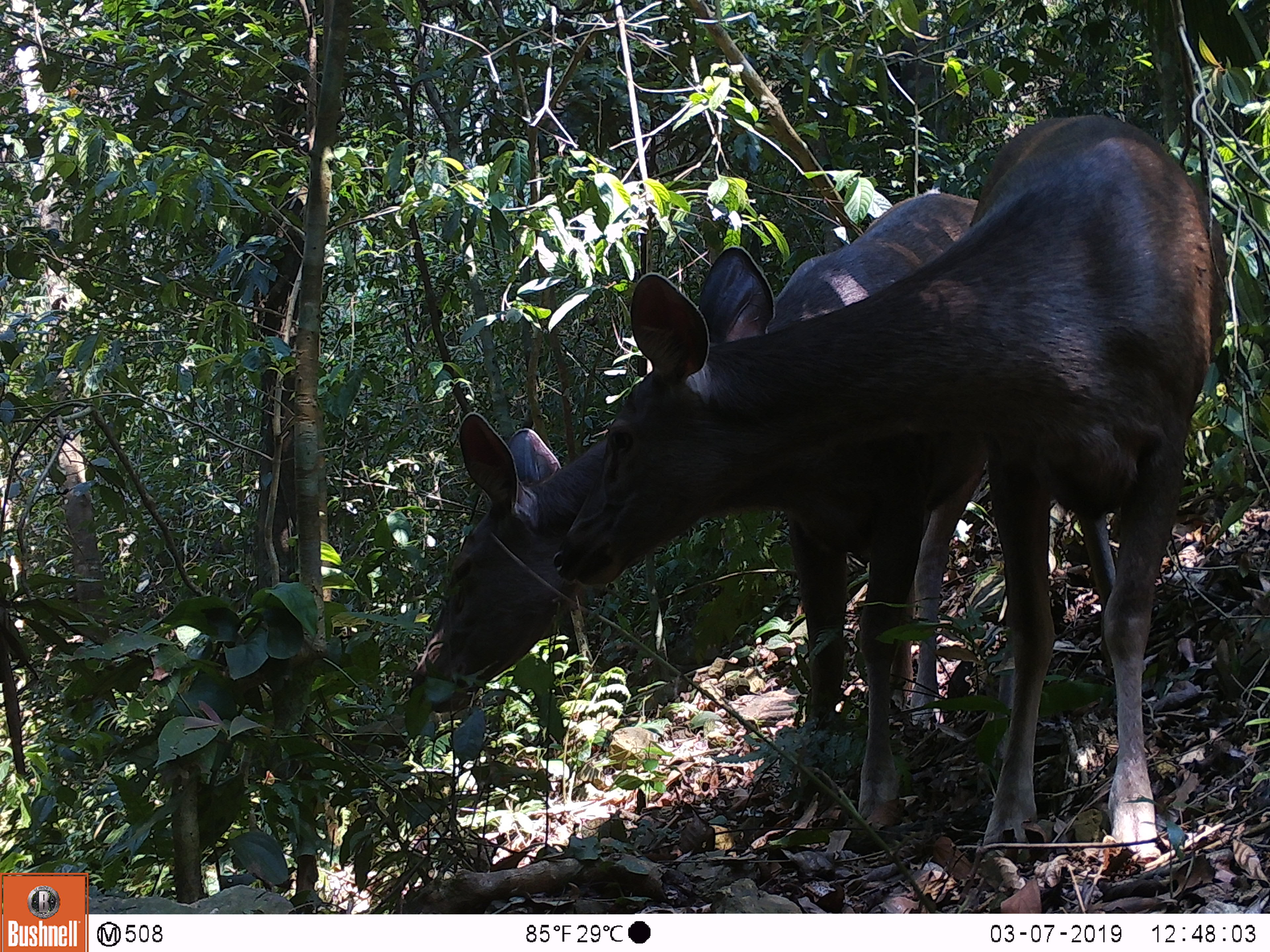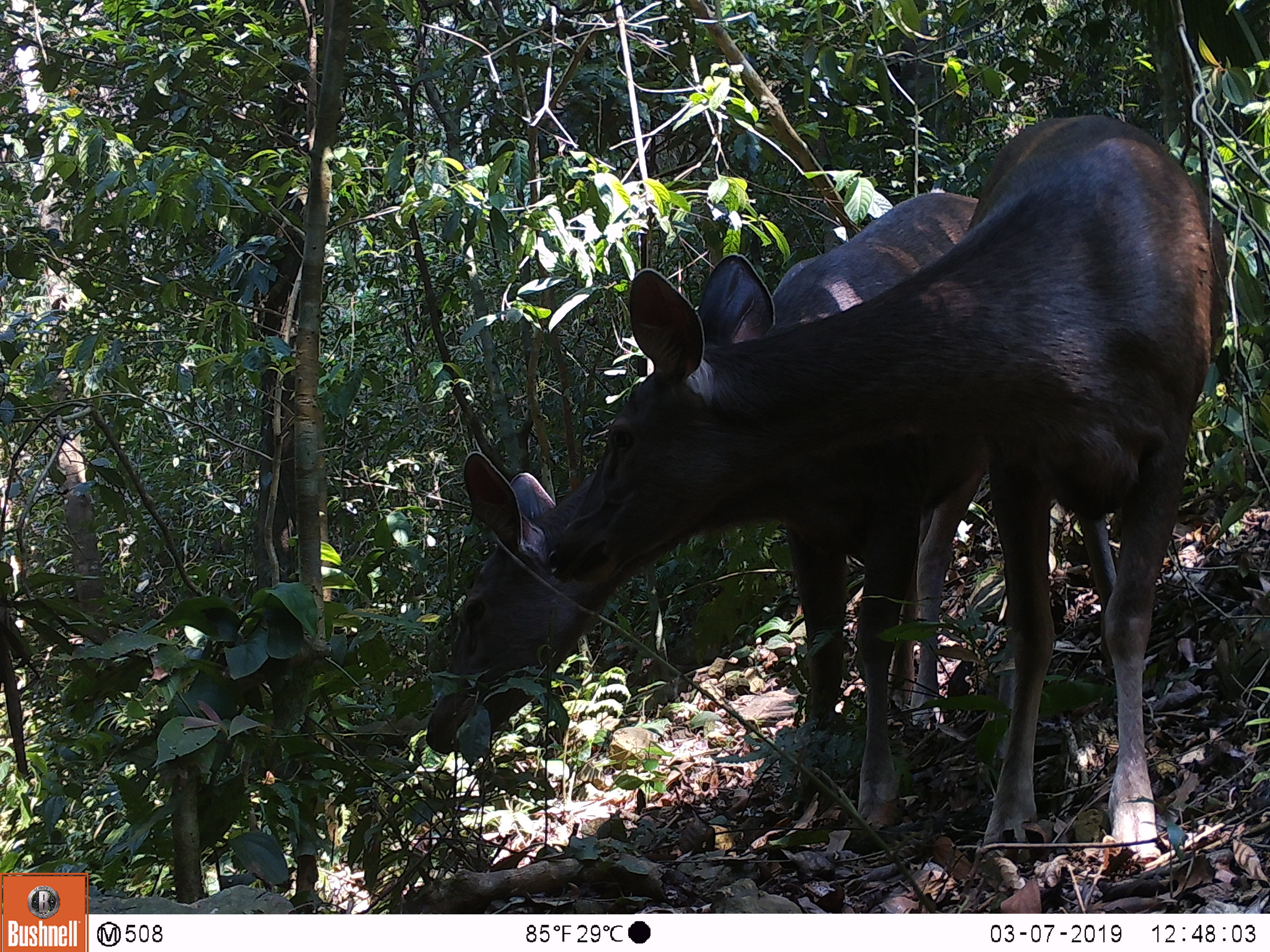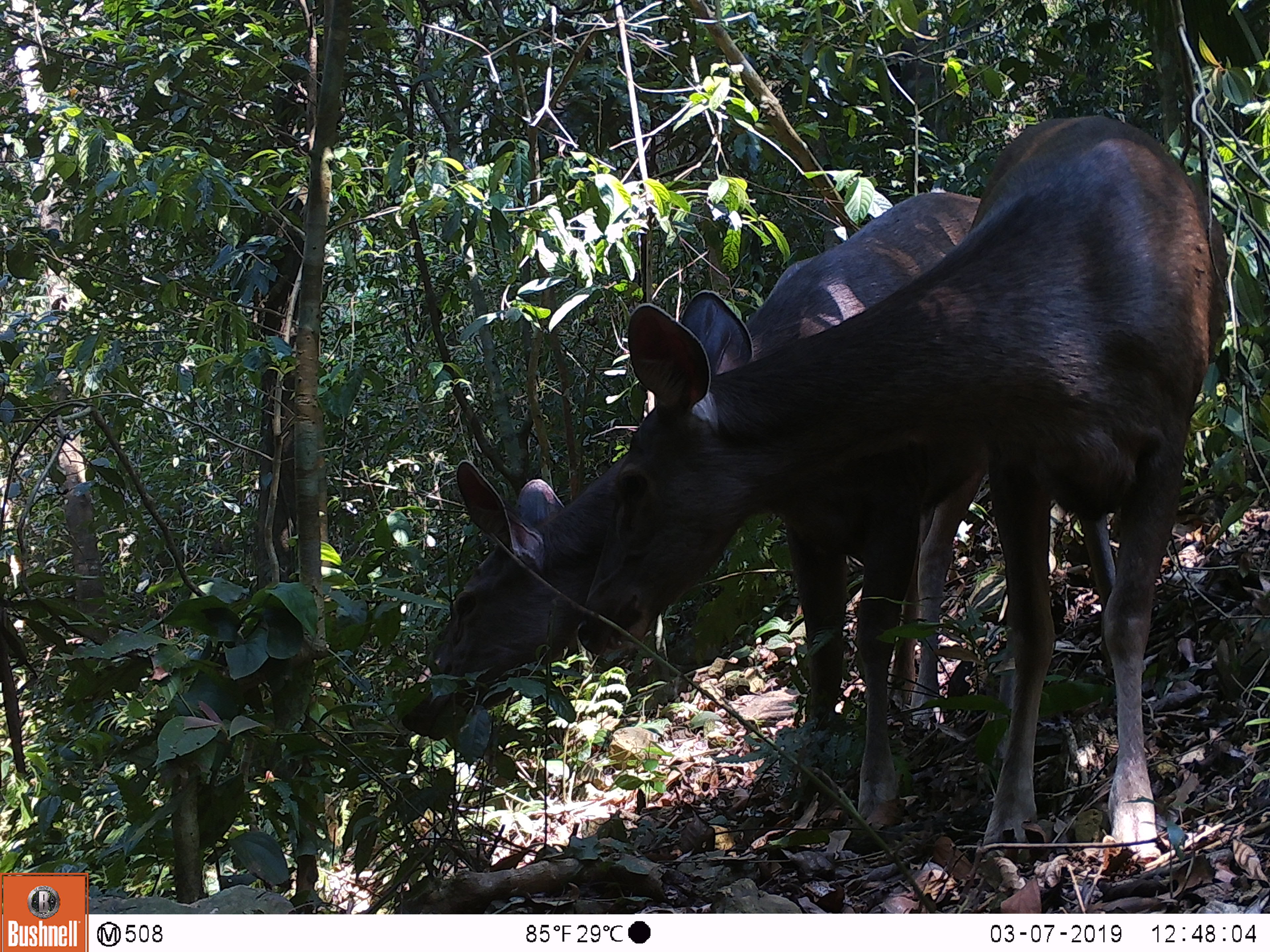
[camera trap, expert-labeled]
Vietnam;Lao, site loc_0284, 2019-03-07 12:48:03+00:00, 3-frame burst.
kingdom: Animalia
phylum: Chordata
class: Mammalia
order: Artiodactyla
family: Cervidae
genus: Rusa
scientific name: Rusa unicolor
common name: sambar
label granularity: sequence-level